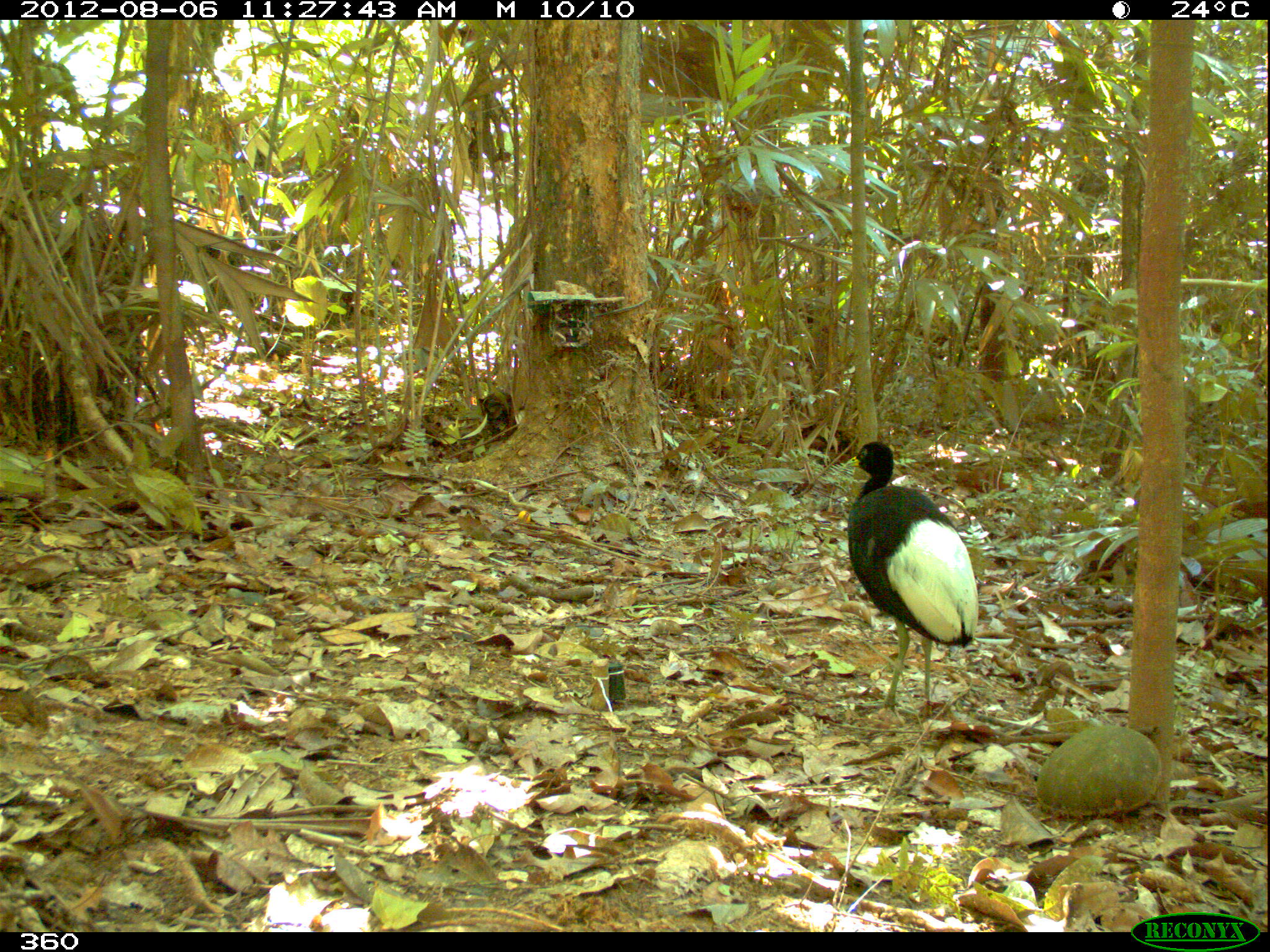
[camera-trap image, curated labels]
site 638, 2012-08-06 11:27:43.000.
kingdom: Animalia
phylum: Chordata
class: Aves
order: Gruiformes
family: Psophiidae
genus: Psophia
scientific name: Psophia leucoptera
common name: pale-winged trumpeter